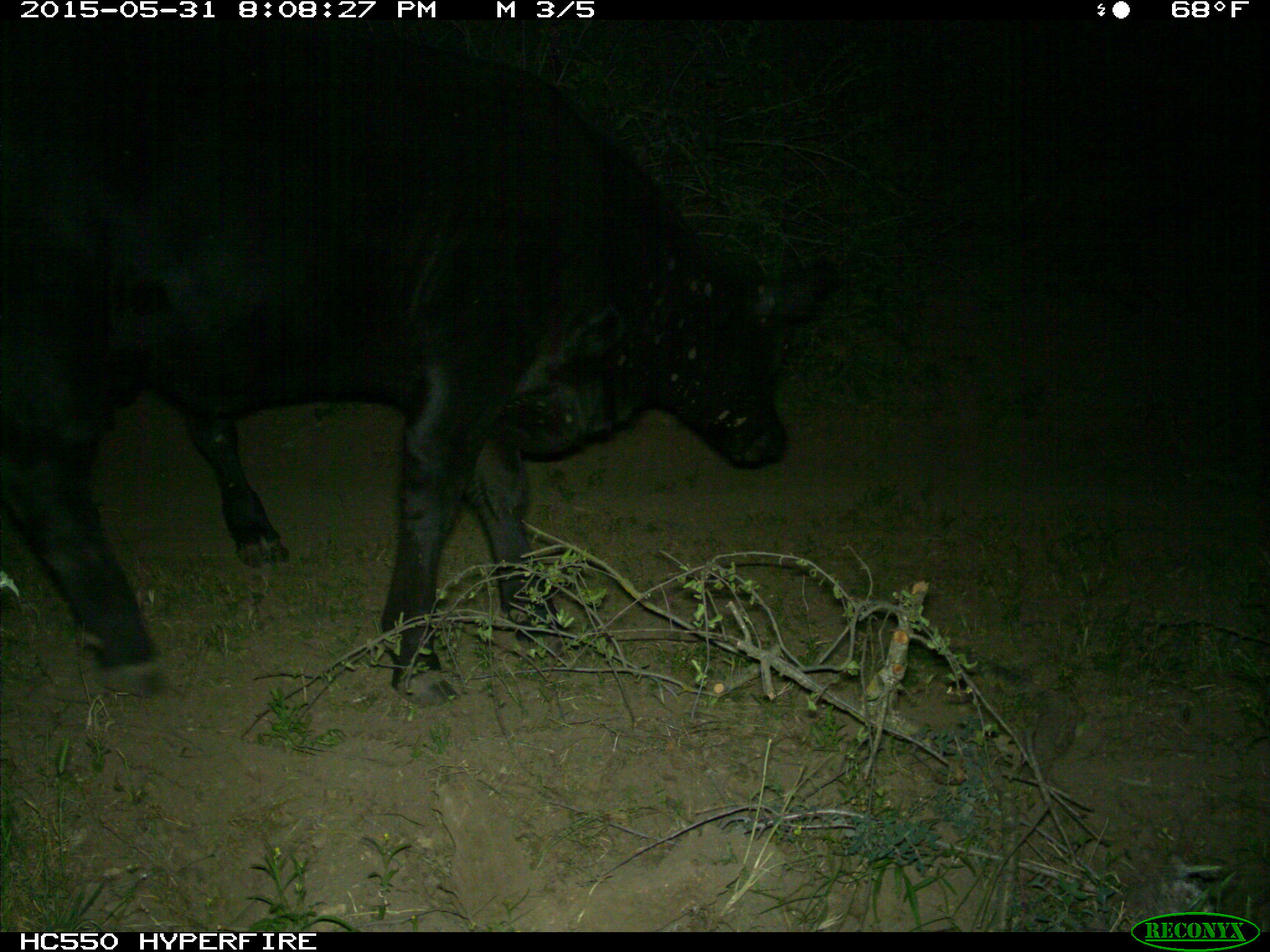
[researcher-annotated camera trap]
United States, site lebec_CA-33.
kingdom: Animalia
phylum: Chordata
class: Mammalia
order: Artiodactyla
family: Bovidae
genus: Bos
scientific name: Bos taurus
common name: domestic cow